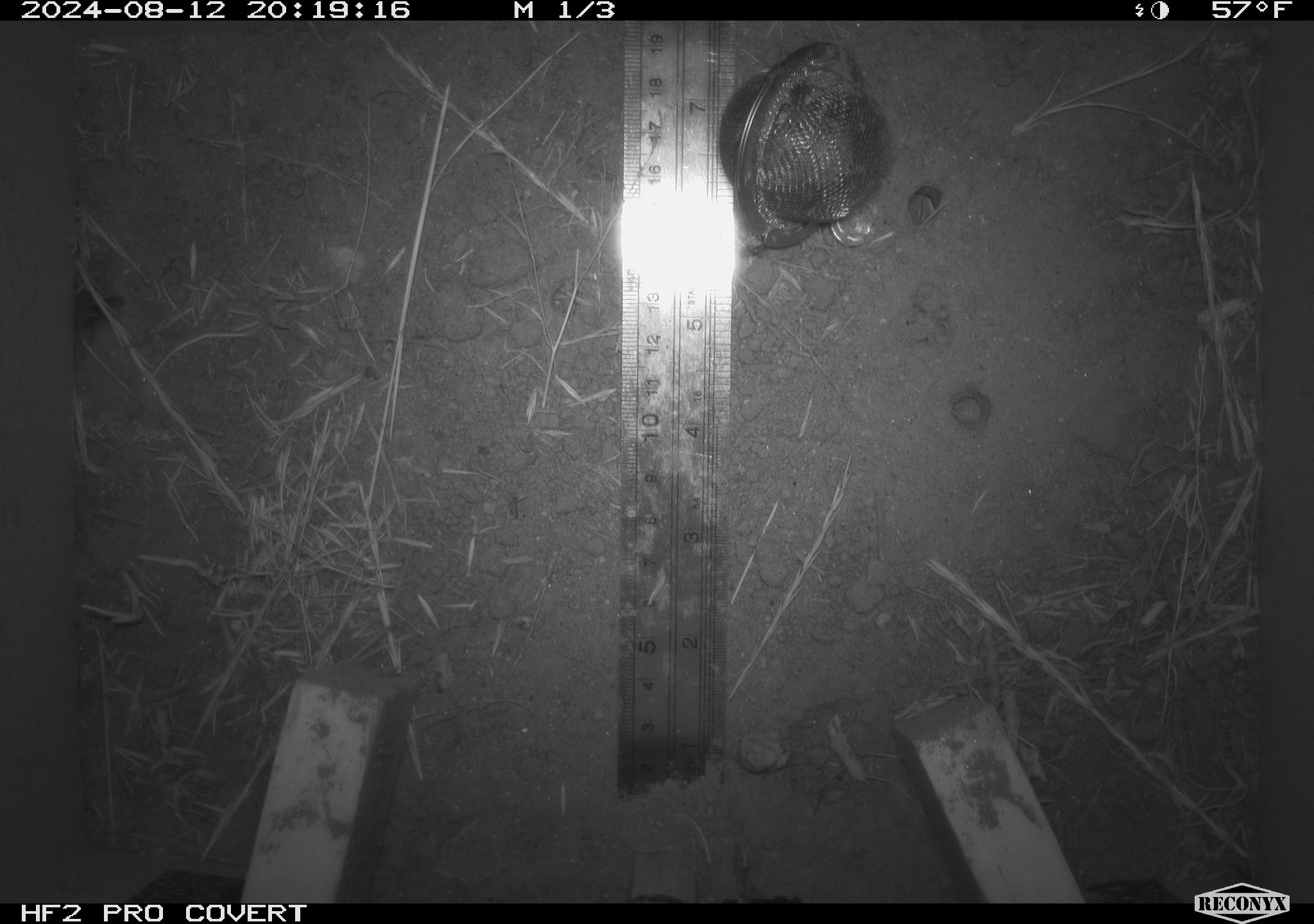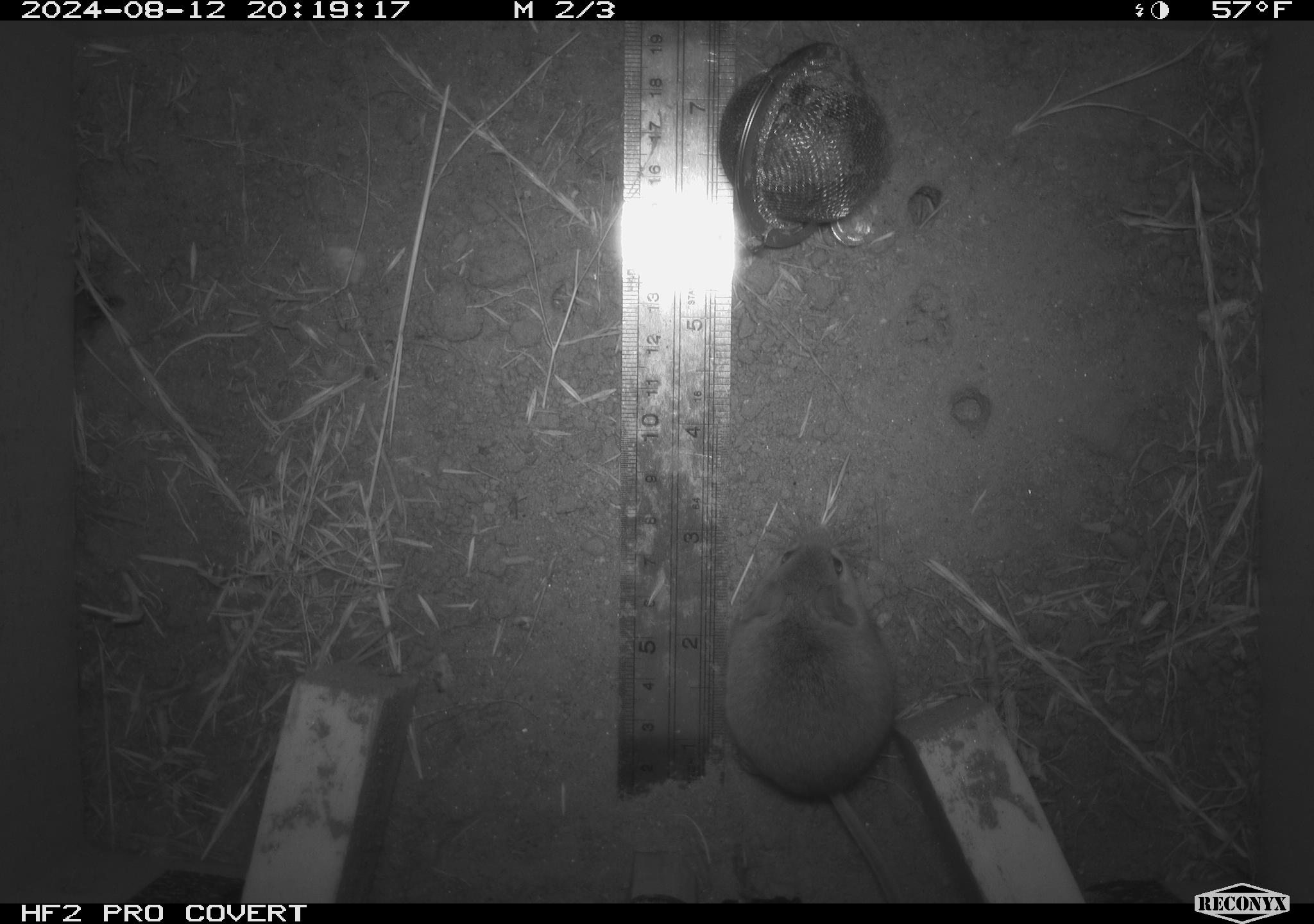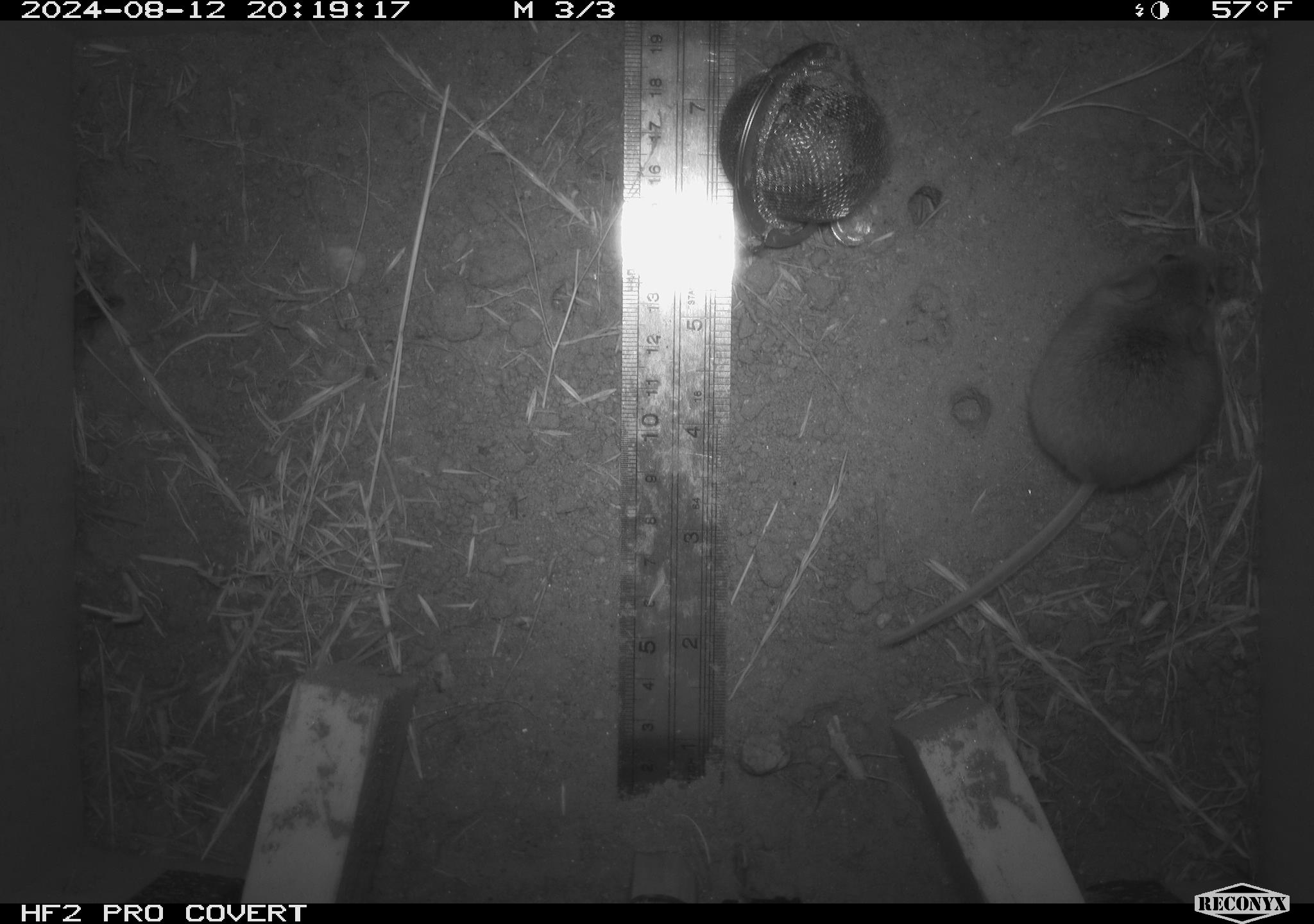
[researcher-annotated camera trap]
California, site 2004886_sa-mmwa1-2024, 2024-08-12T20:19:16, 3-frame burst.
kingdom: Animalia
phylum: Chordata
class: Mammalia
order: Rodentia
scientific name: Rodentia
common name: mouse species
Mouse species (Rodentia).